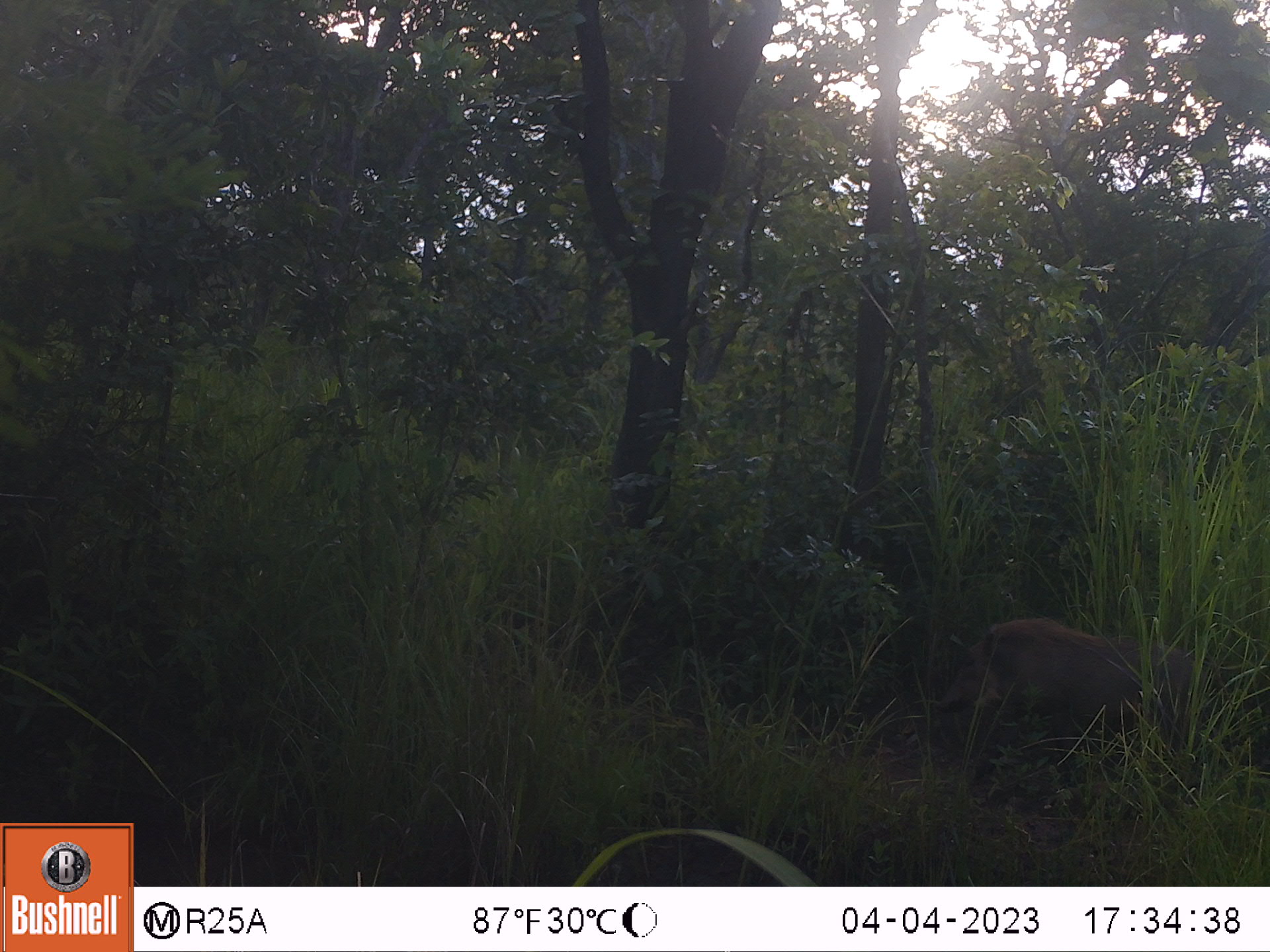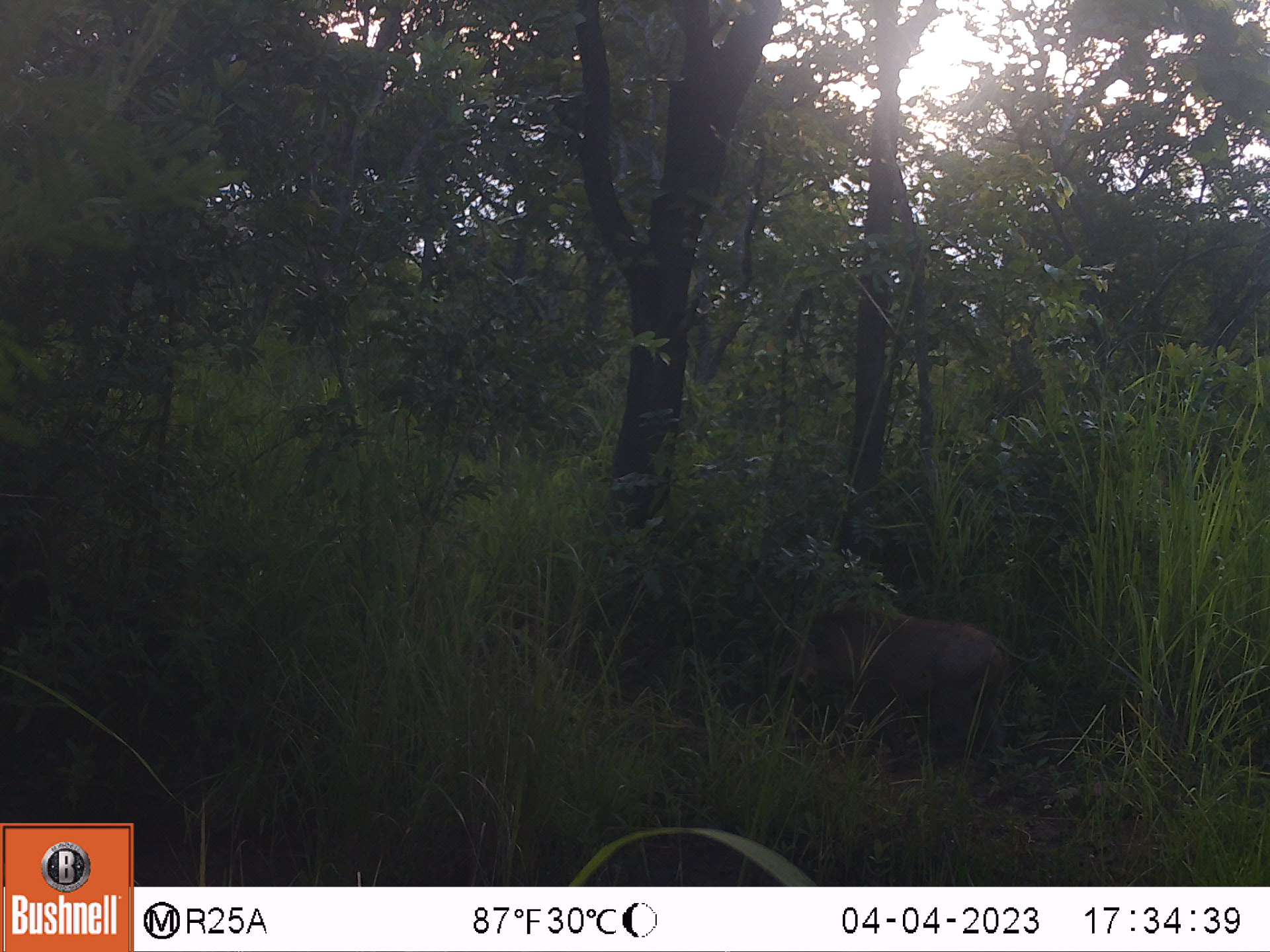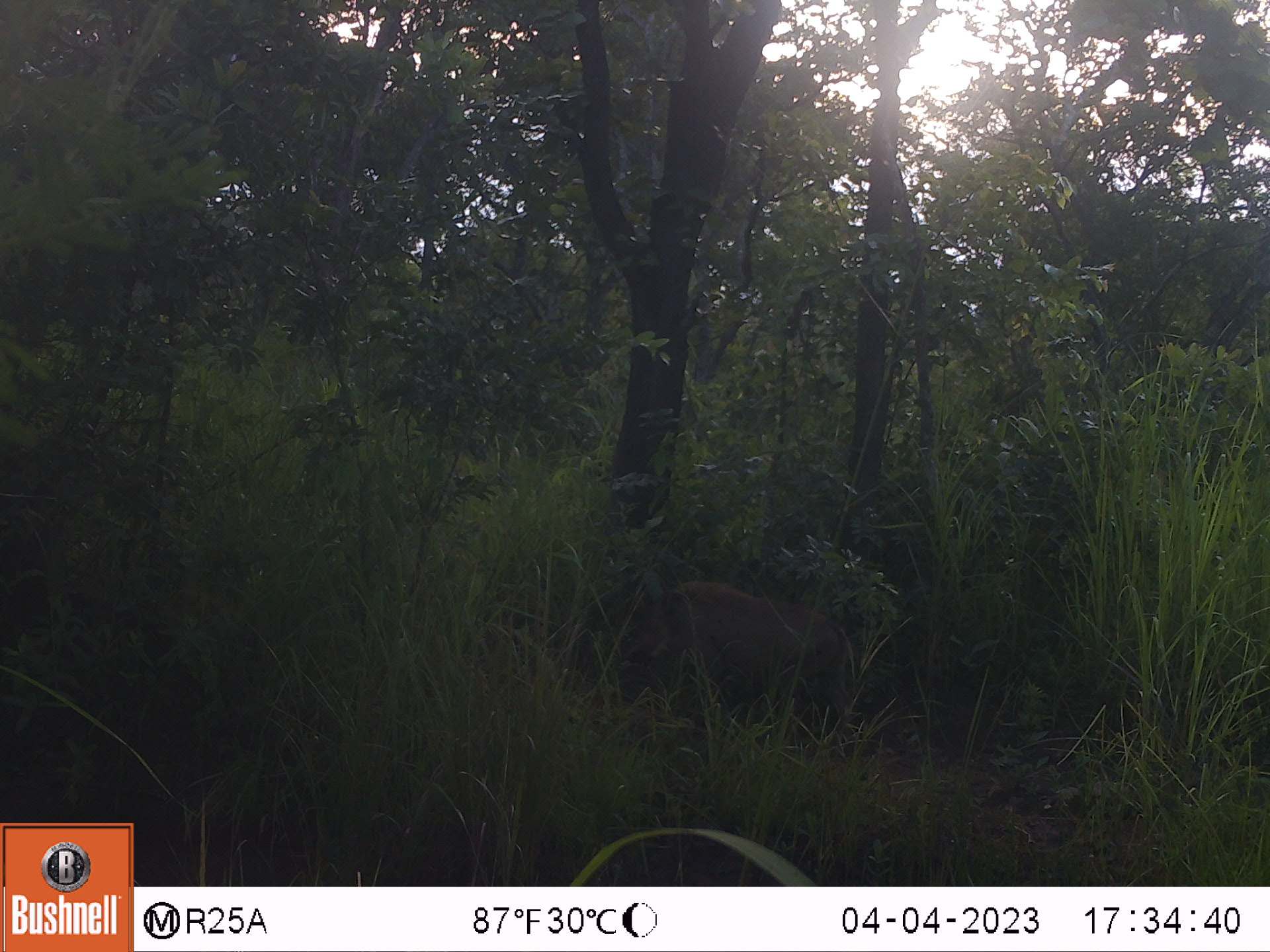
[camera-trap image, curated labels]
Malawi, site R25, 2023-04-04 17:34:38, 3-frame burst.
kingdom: Animalia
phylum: Chordata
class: Mammalia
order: Artiodactyla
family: Suidae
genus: Phacochoerus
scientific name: Phacochoerus africanus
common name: common warthog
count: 1